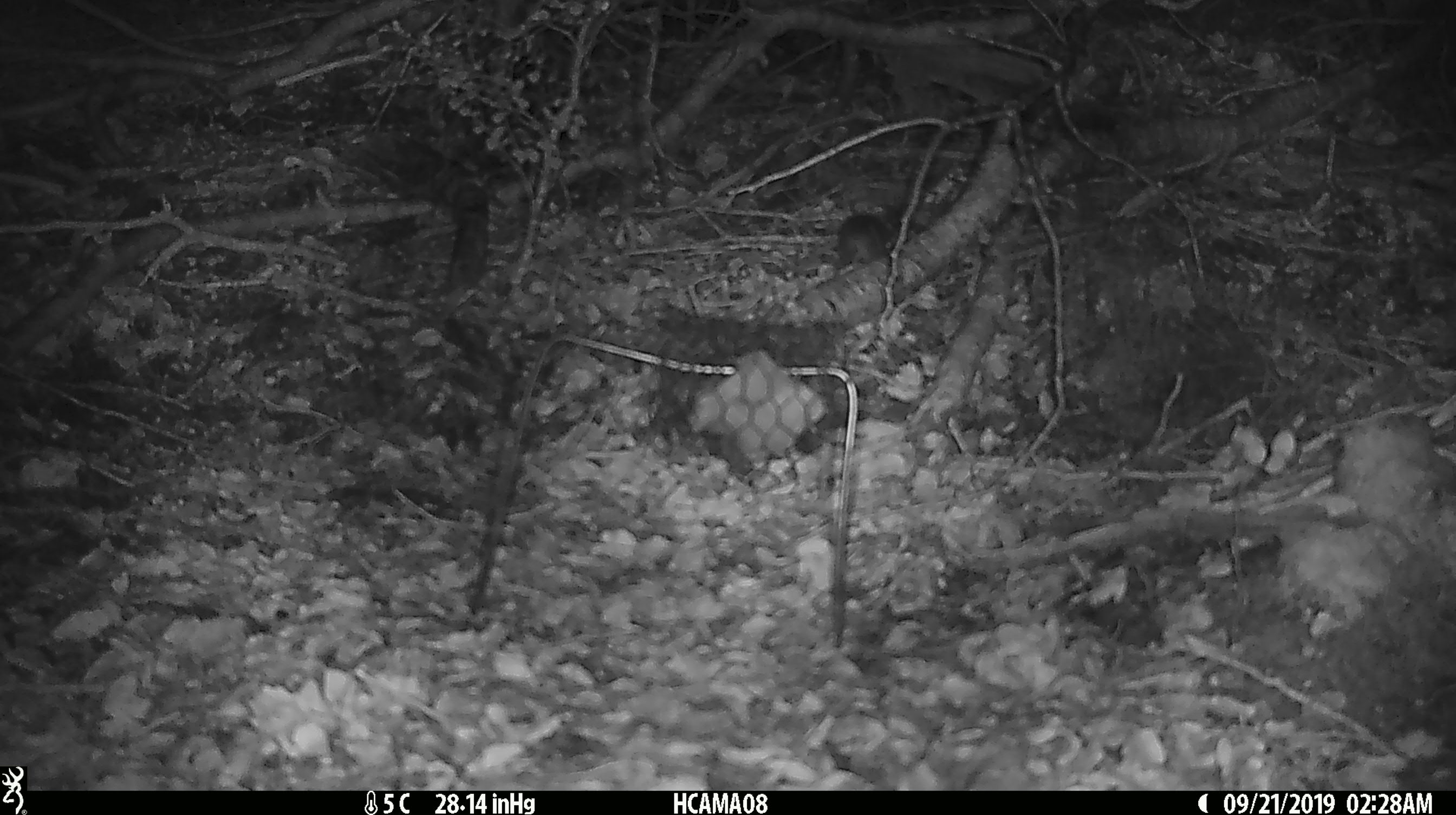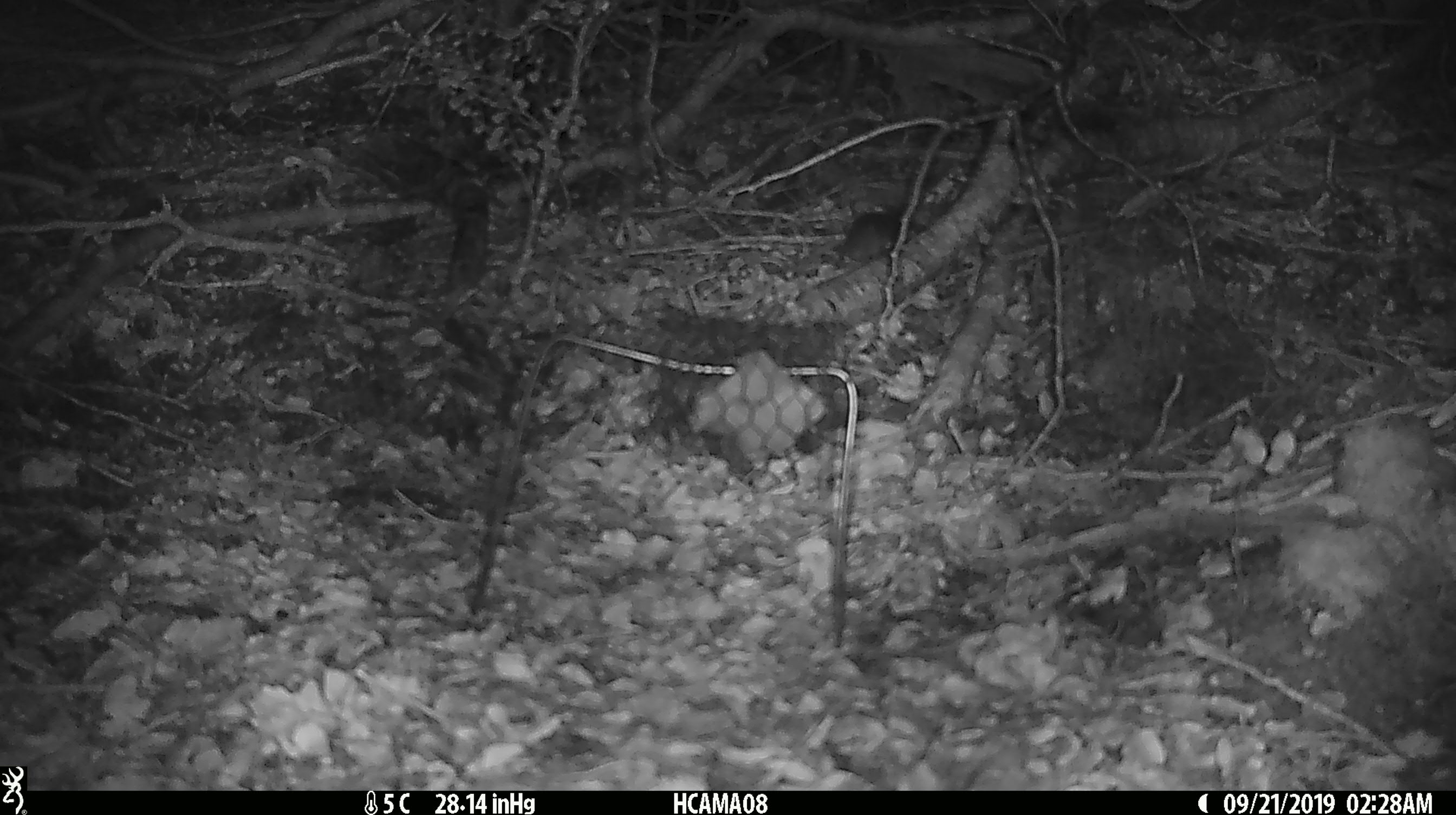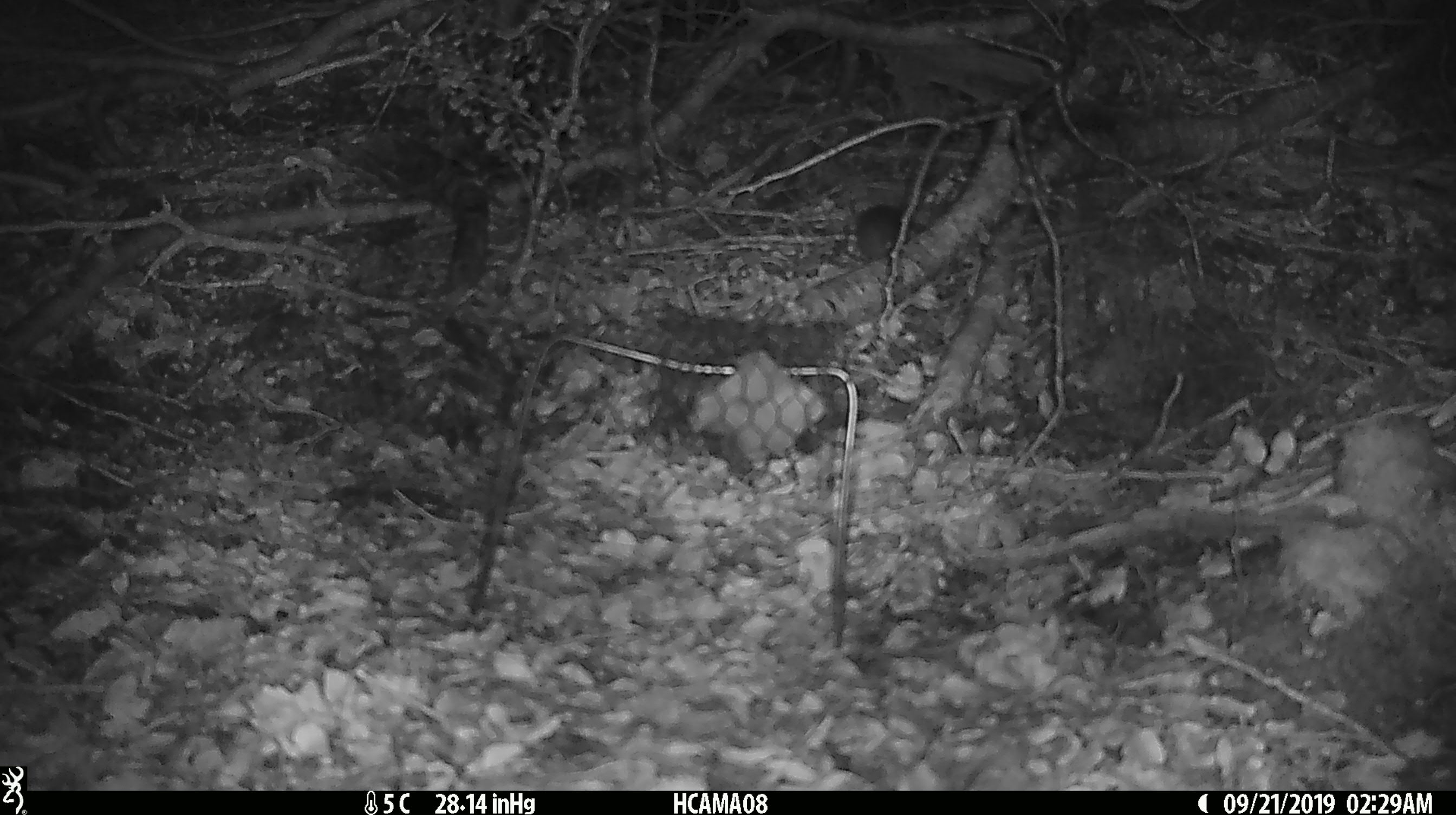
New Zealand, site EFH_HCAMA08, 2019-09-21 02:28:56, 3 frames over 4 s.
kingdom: Animalia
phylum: Chordata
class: Mammalia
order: Rodentia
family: Muridae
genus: Mus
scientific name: Mus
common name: mouse